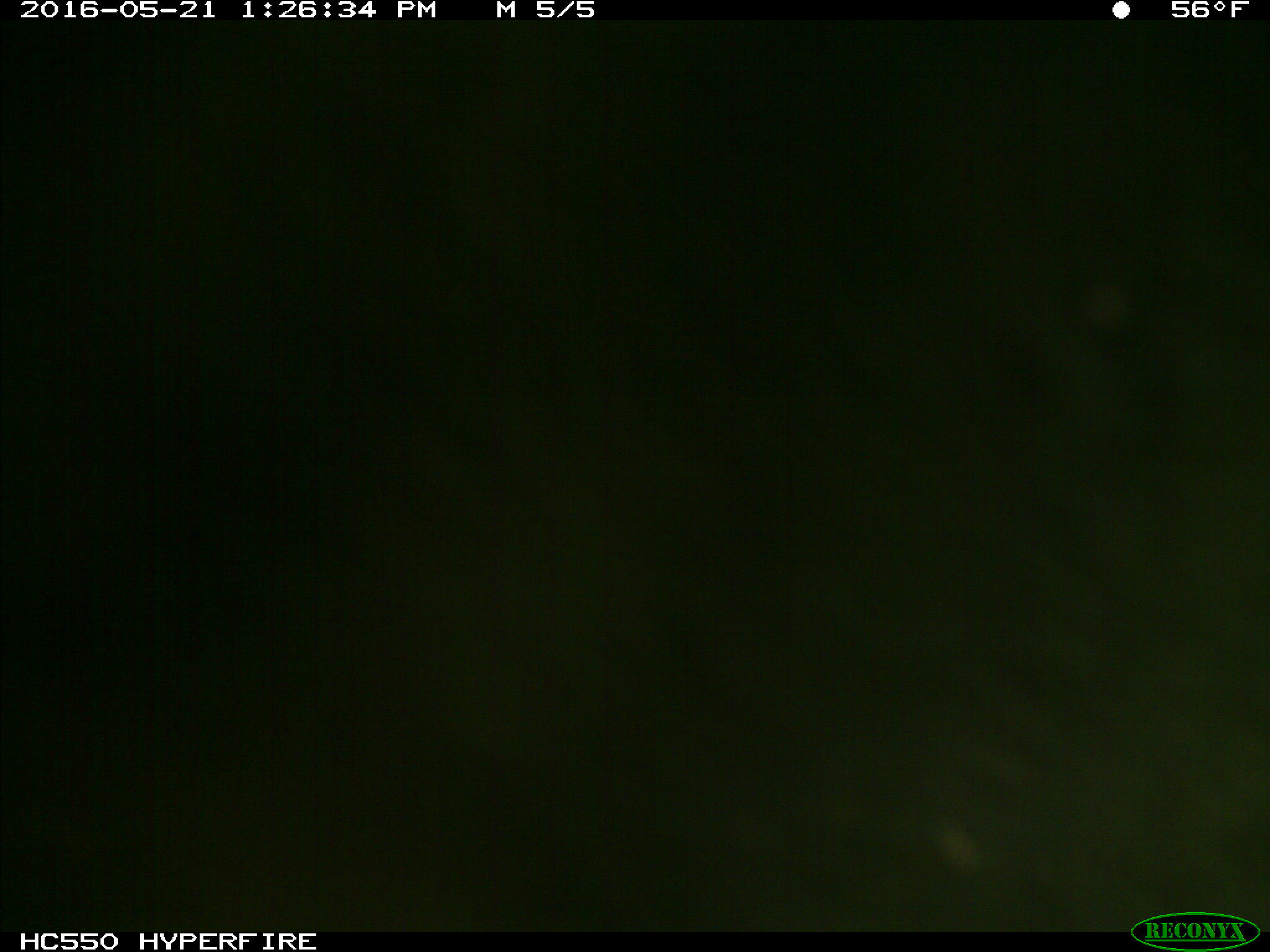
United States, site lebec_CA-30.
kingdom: Animalia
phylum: Chordata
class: Mammalia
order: Artiodactyla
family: Bovidae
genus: Bos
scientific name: Bos taurus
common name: domestic cow